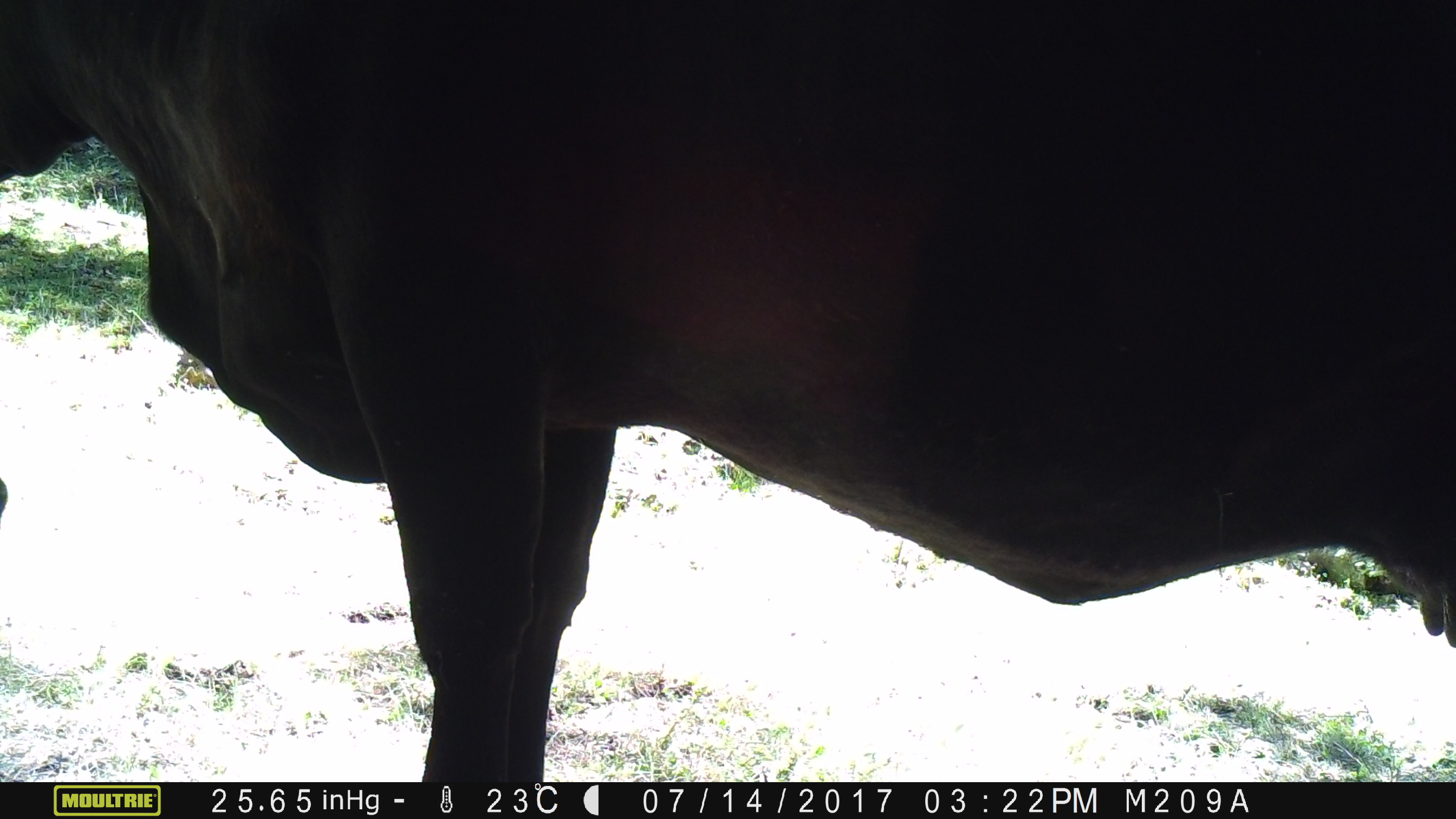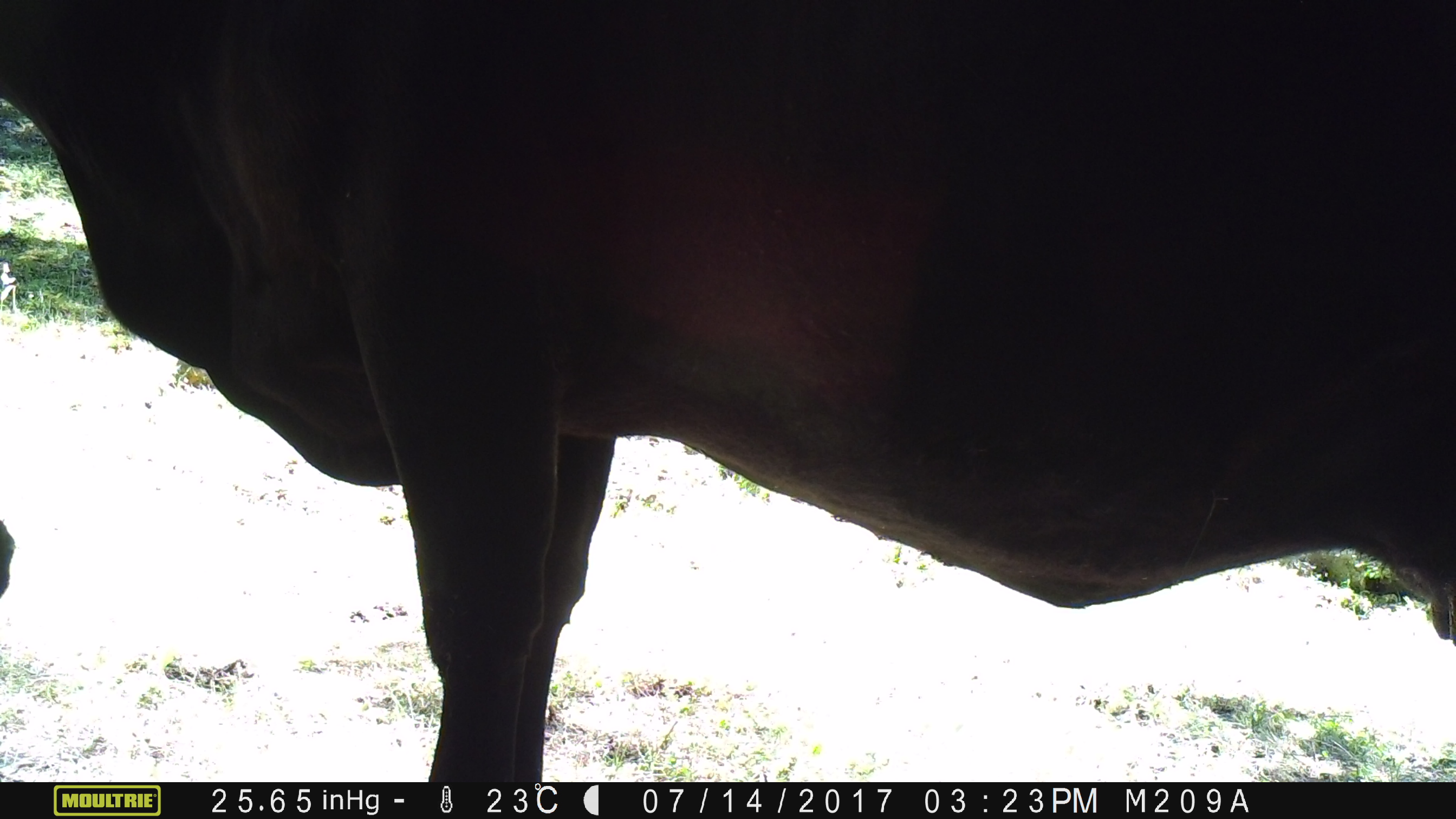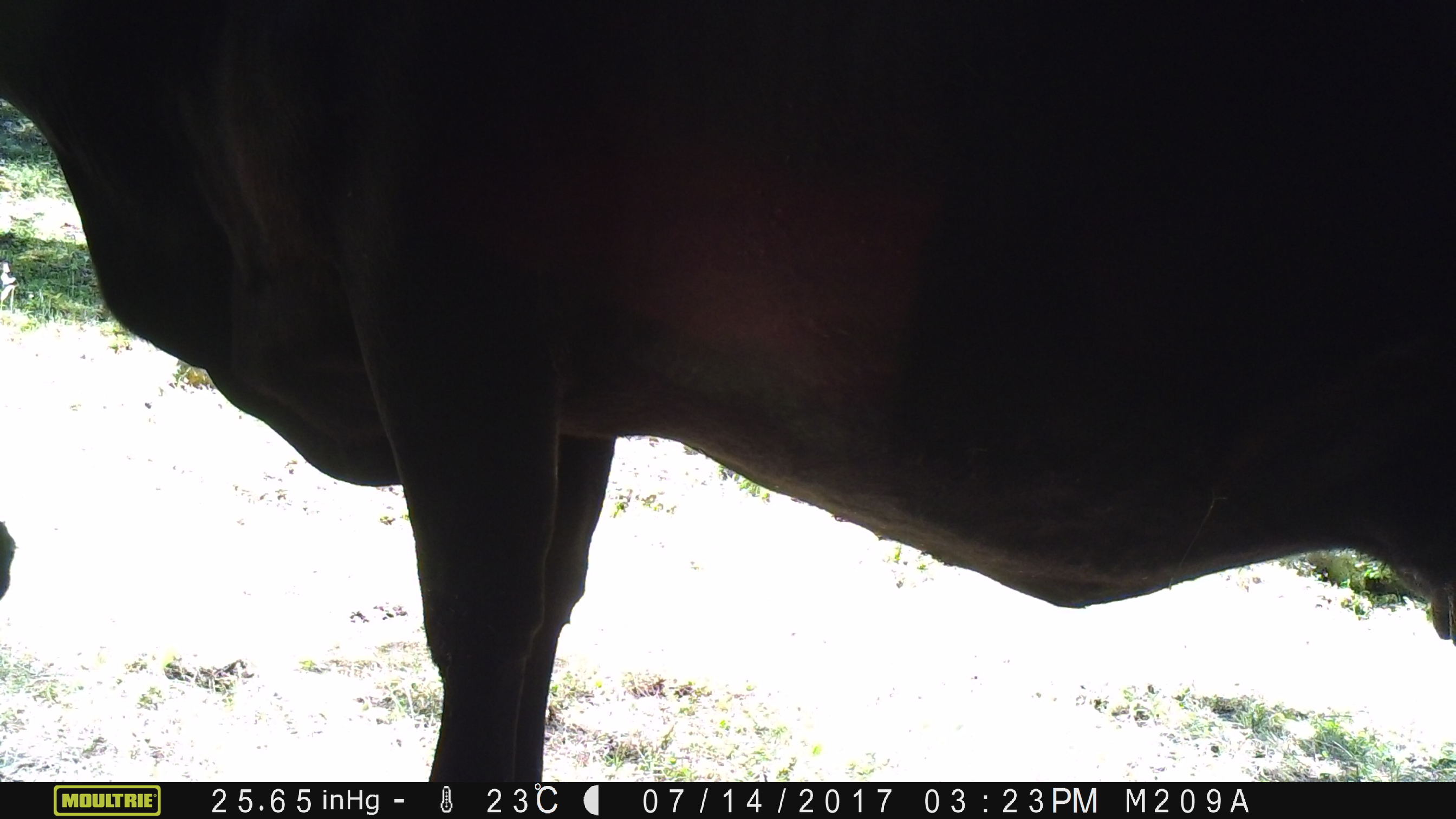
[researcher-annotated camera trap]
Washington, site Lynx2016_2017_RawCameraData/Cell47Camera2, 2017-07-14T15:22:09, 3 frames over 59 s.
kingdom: Animalia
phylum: Chordata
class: Mammalia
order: Artiodactyla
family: Bovidae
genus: Bos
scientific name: Bos taurus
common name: domestic cattle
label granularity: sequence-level